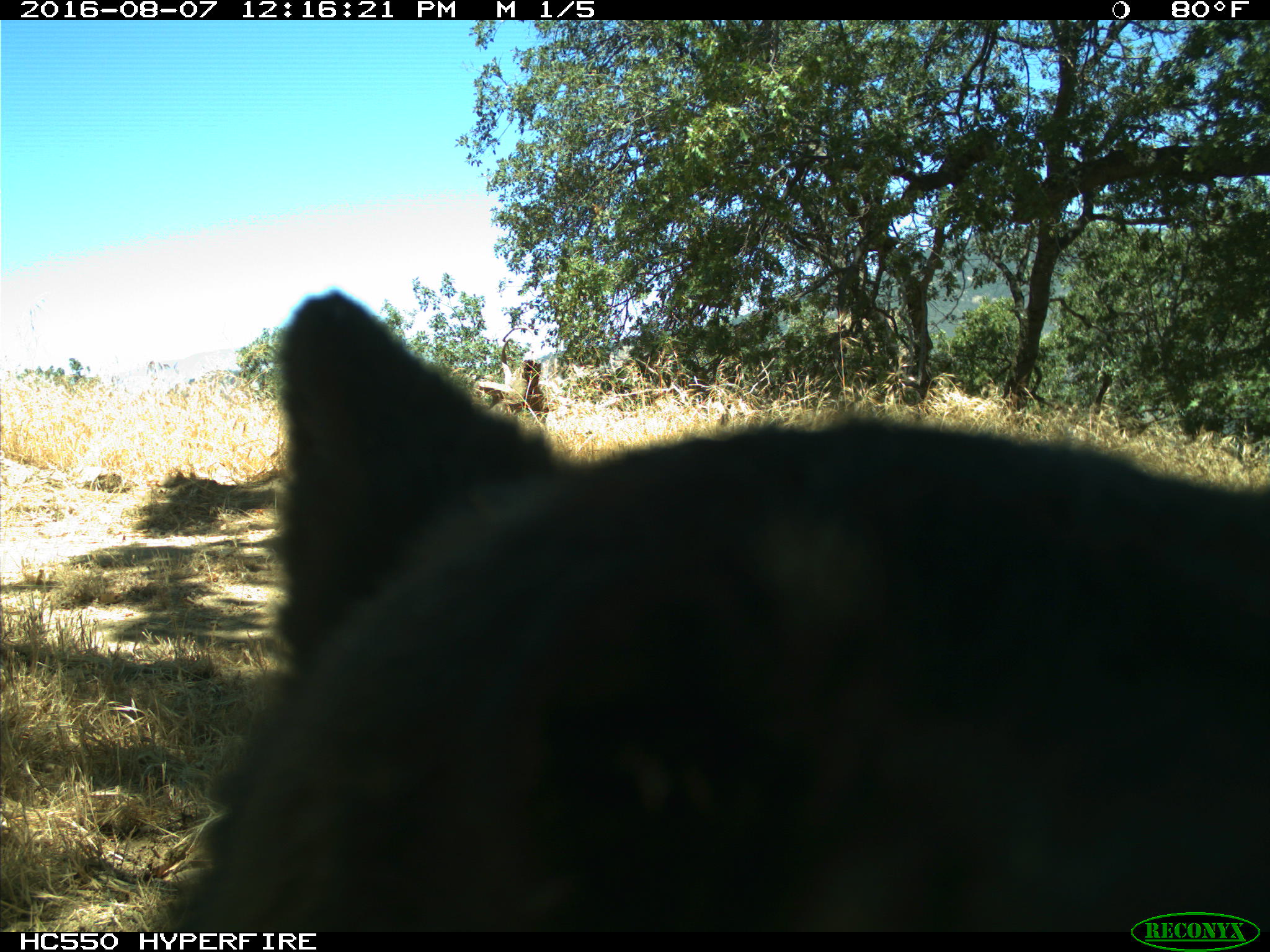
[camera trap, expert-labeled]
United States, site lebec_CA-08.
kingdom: Animalia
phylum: Chordata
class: Mammalia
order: Carnivora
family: Ursidae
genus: Ursus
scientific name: Ursus americanus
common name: american black bear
Ursus americanus (american black bear).